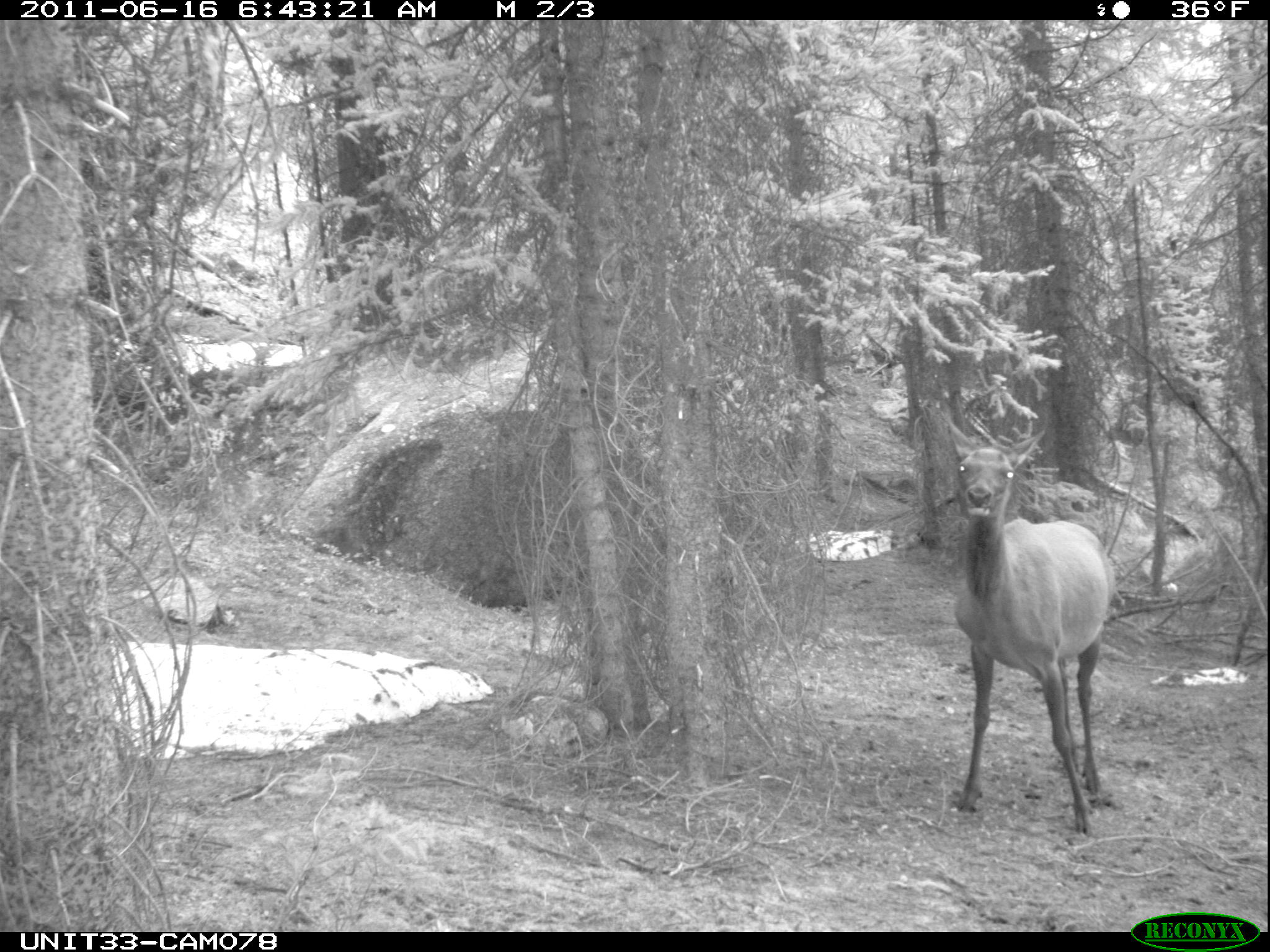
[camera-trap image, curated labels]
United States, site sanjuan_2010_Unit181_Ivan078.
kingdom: Animalia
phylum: Chordata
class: Mammalia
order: Artiodactyla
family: Cervidae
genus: Cervus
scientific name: Cervus elaphus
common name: red deer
Cervus elaphus (red deer).